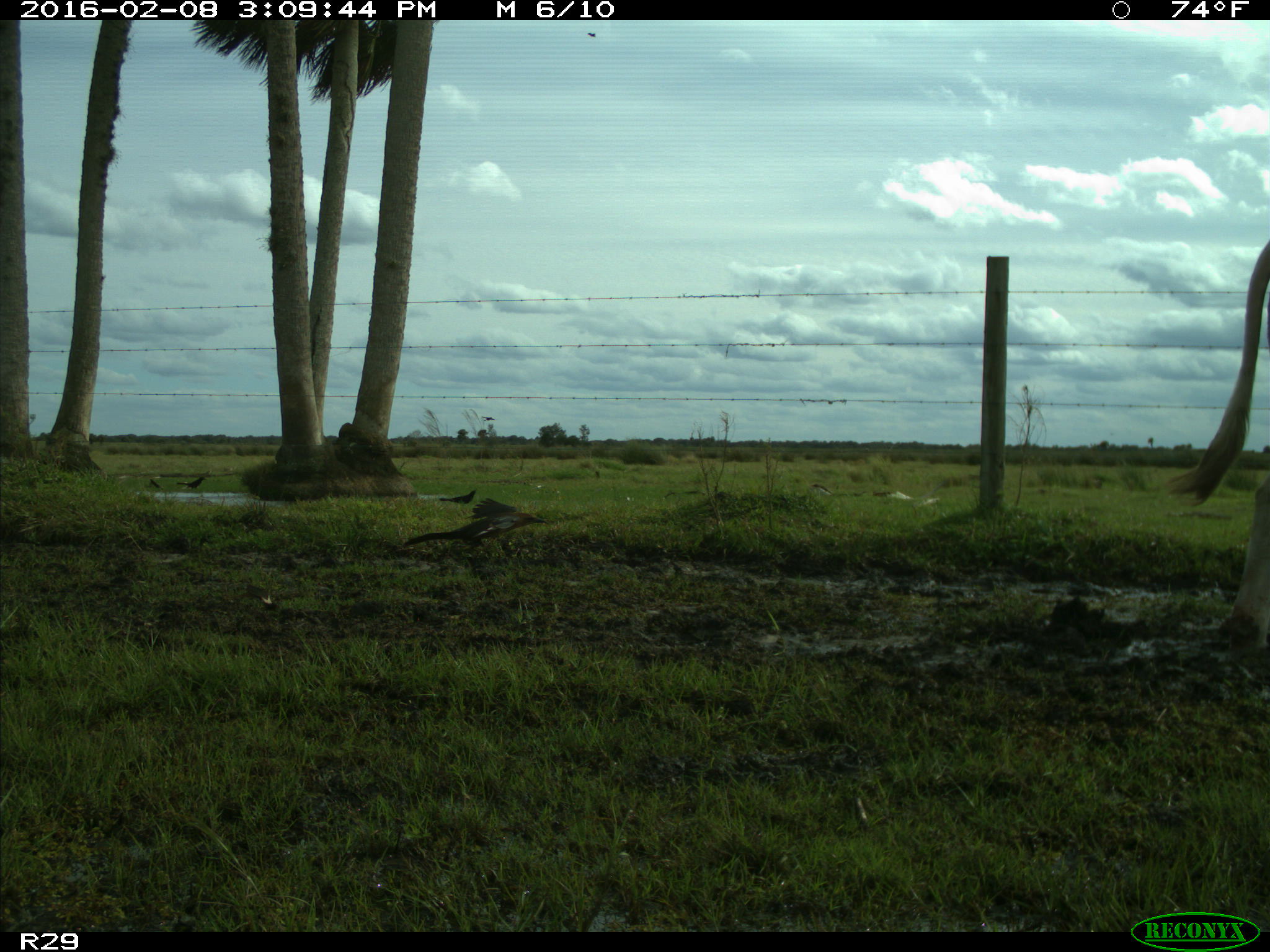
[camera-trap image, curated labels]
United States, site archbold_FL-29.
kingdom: Animalia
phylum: Chordata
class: Mammalia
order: Artiodactyla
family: Bovidae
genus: Bos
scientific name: Bos taurus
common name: domestic cow